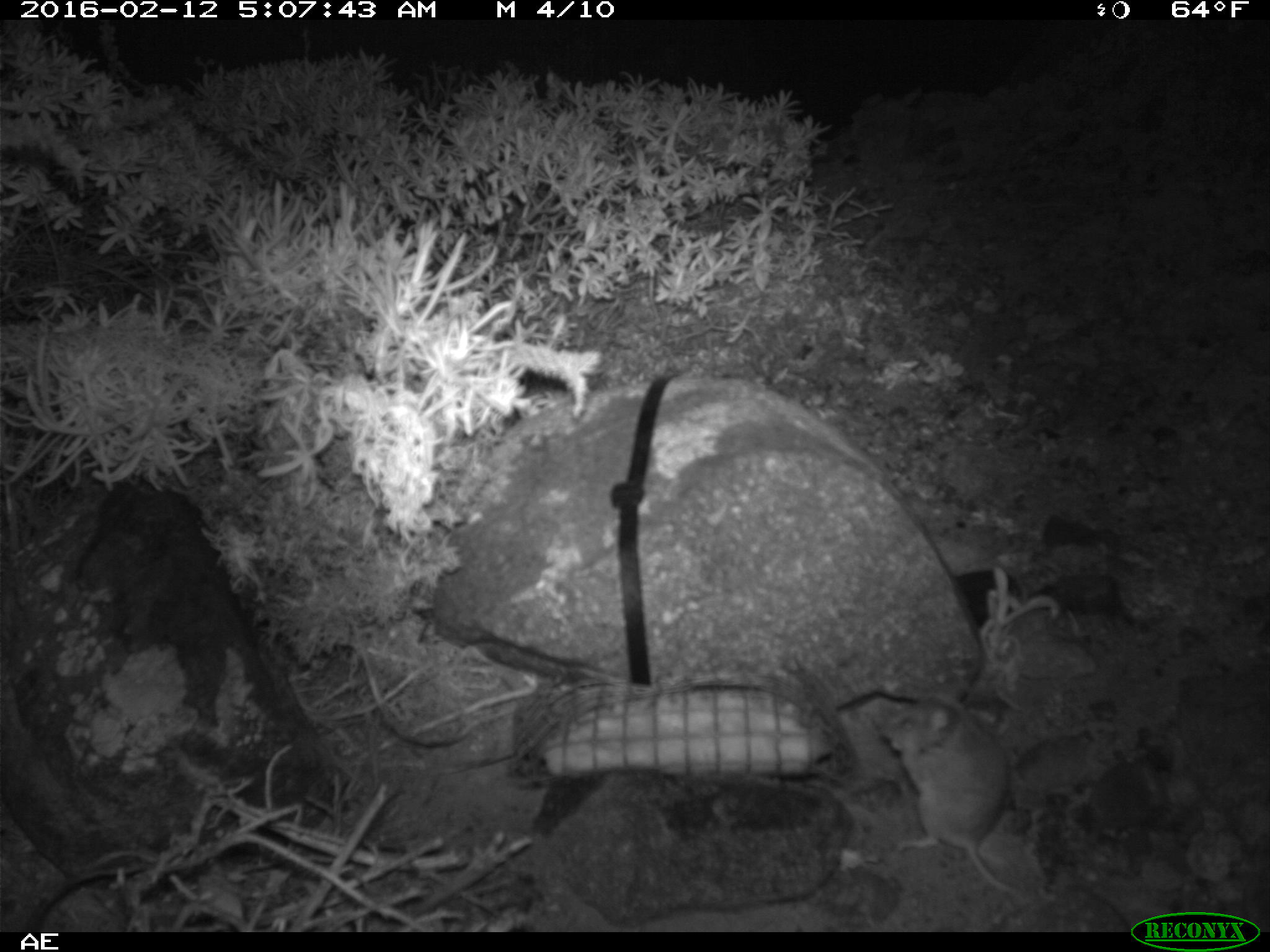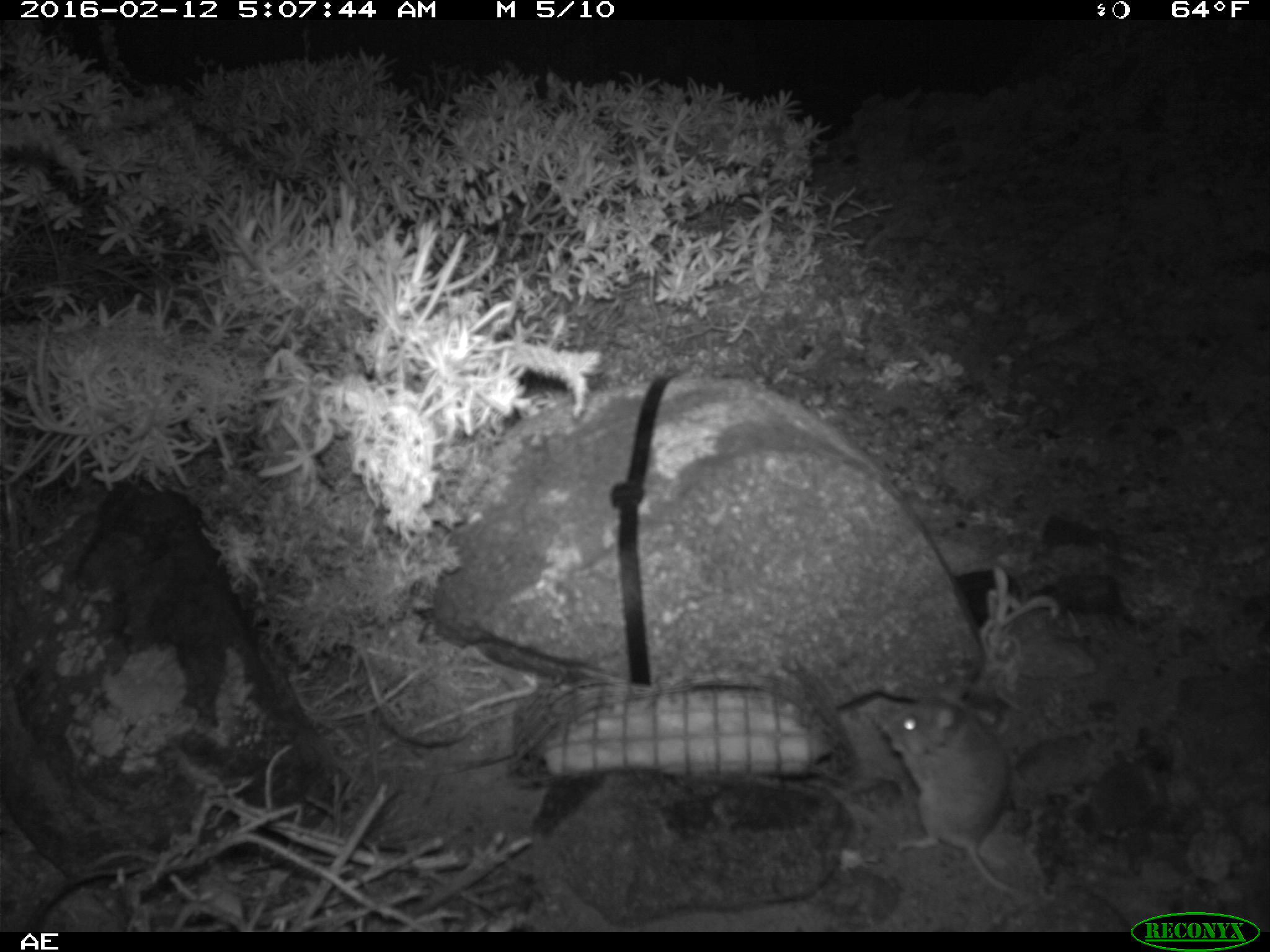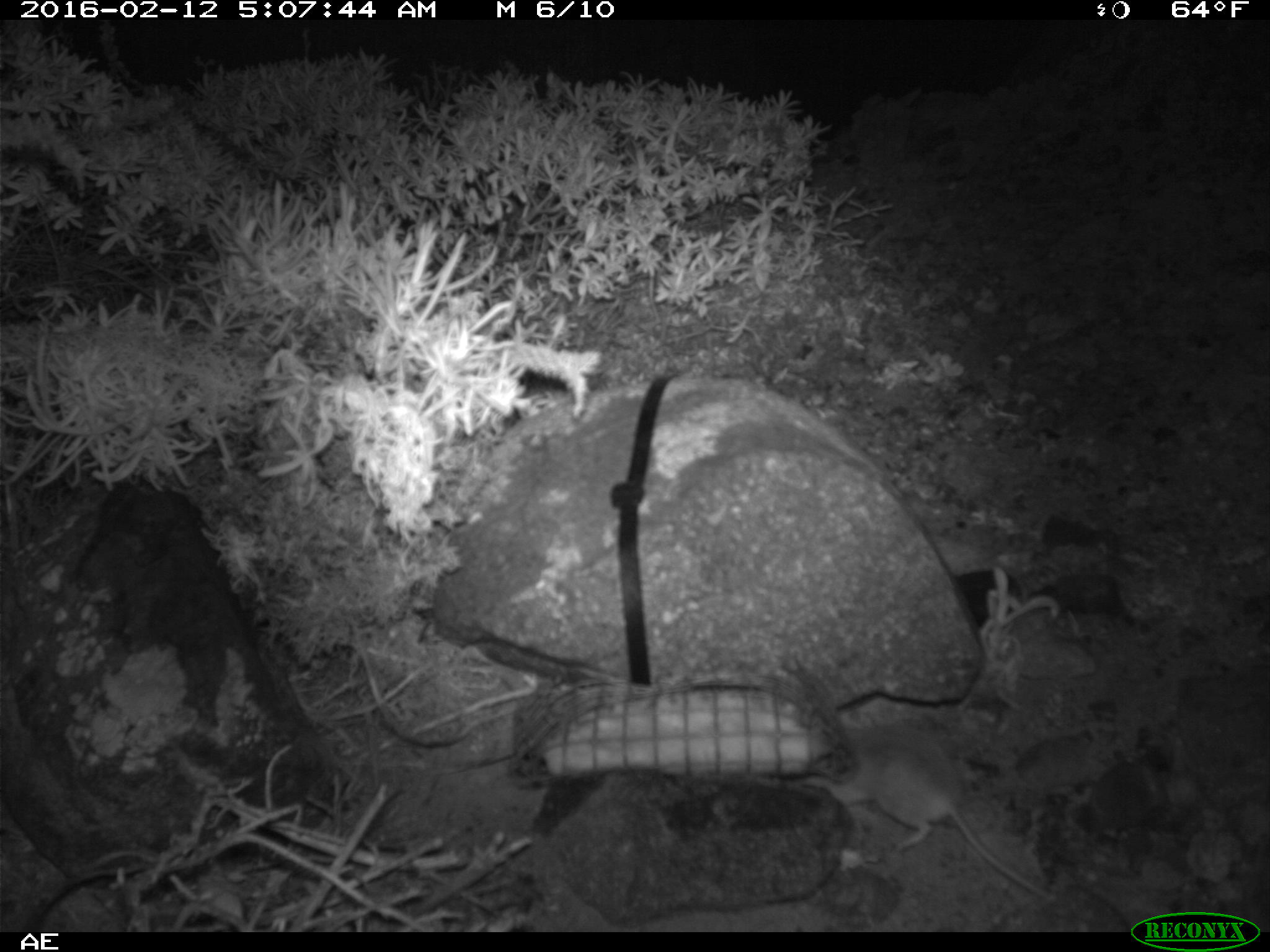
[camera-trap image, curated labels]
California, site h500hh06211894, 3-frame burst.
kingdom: Animalia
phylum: Chordata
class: Mammalia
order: Rodentia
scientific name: Rodentia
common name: rodent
Rodent (Rodentia).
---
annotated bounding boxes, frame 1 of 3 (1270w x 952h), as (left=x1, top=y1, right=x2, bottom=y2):
rodent: (left=878, top=683, right=1017, bottom=895)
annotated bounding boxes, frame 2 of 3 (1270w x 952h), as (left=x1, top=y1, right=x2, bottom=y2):
rodent: (left=879, top=692, right=1031, bottom=904)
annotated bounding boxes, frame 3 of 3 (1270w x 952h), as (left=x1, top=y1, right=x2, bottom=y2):
rodent: (left=804, top=723, right=1053, bottom=900)